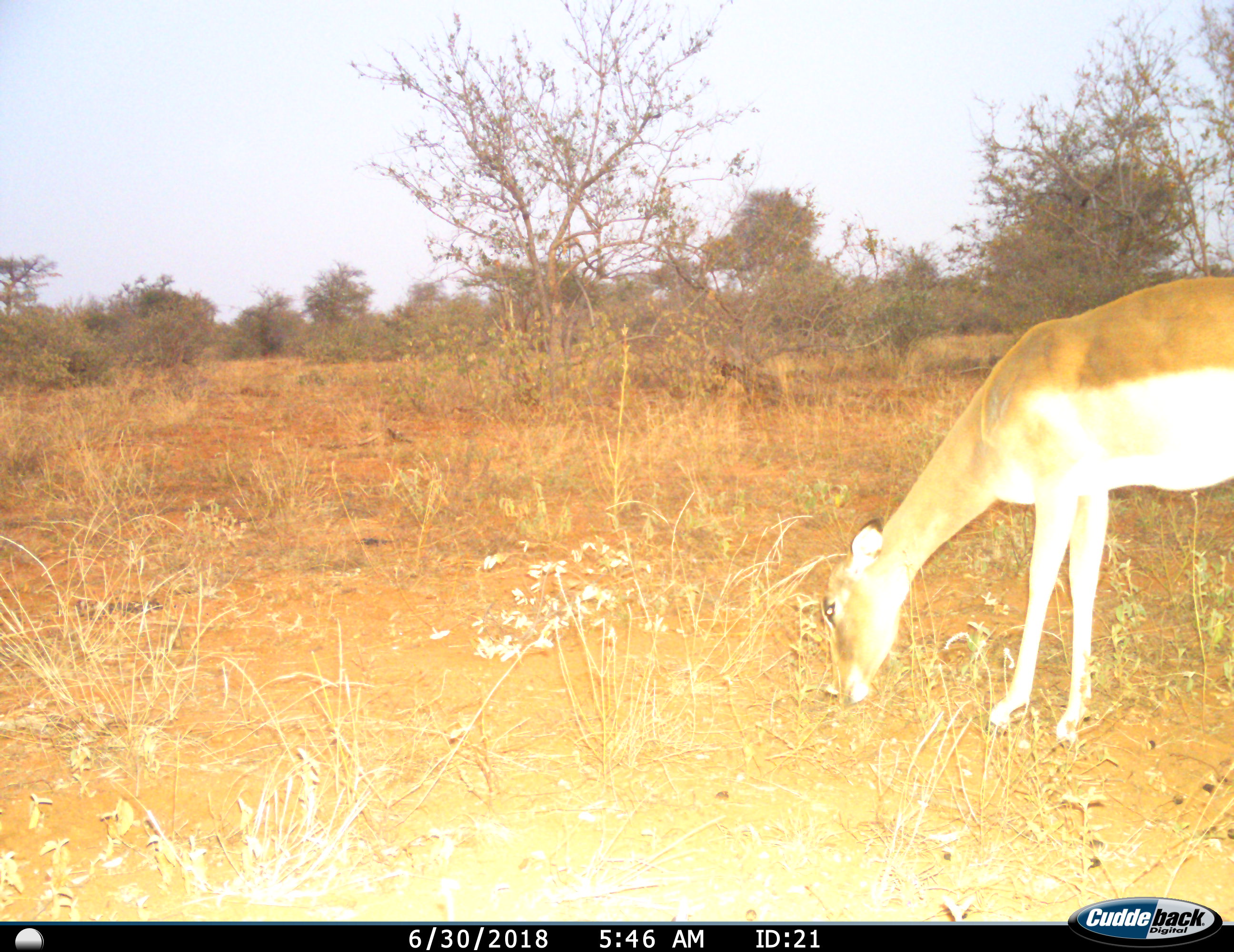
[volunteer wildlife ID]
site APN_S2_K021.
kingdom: Animalia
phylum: Chordata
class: Mammalia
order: Artiodactyla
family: Bovidae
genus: Aepyceros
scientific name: Aepyceros melampus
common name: impala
Impala (Aepyceros melampus), count 1. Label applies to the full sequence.